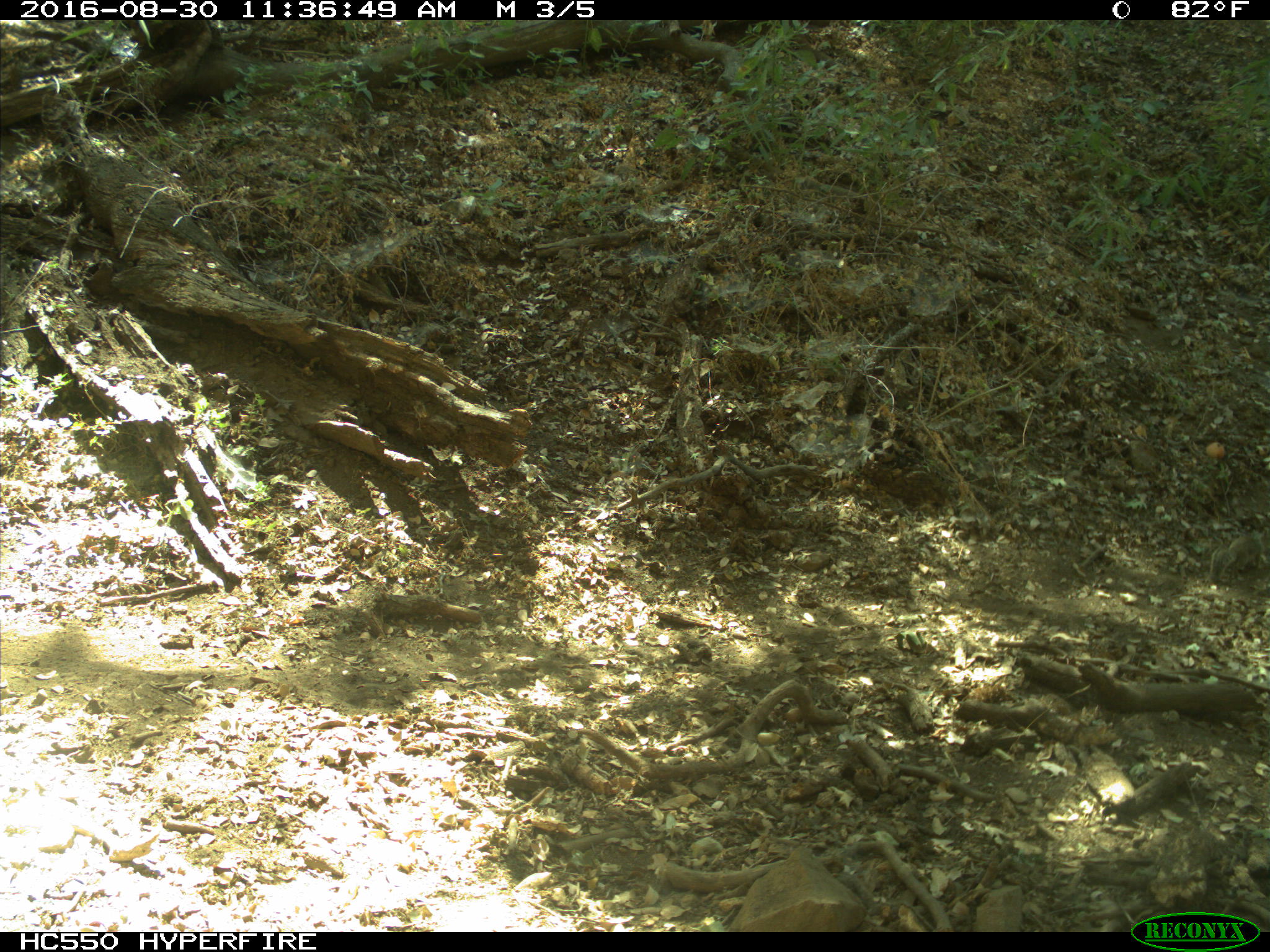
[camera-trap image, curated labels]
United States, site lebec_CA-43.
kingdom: Animalia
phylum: Chordata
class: Mammalia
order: Rodentia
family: Sciuridae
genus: Otospermophilus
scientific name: Otospermophilus beecheyi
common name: california ground squirrel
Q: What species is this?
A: Otospermophilus beecheyi (california ground squirrel).